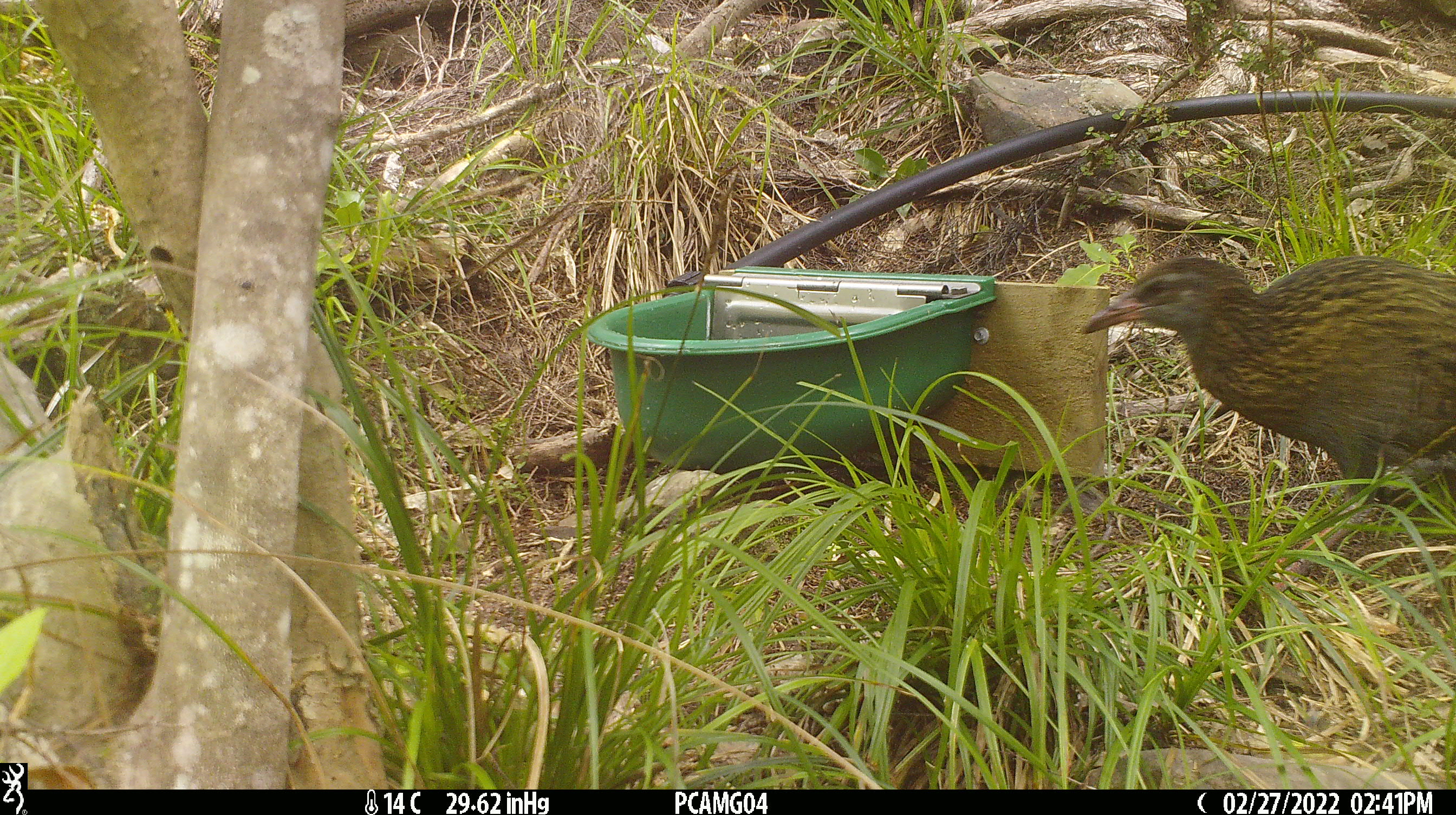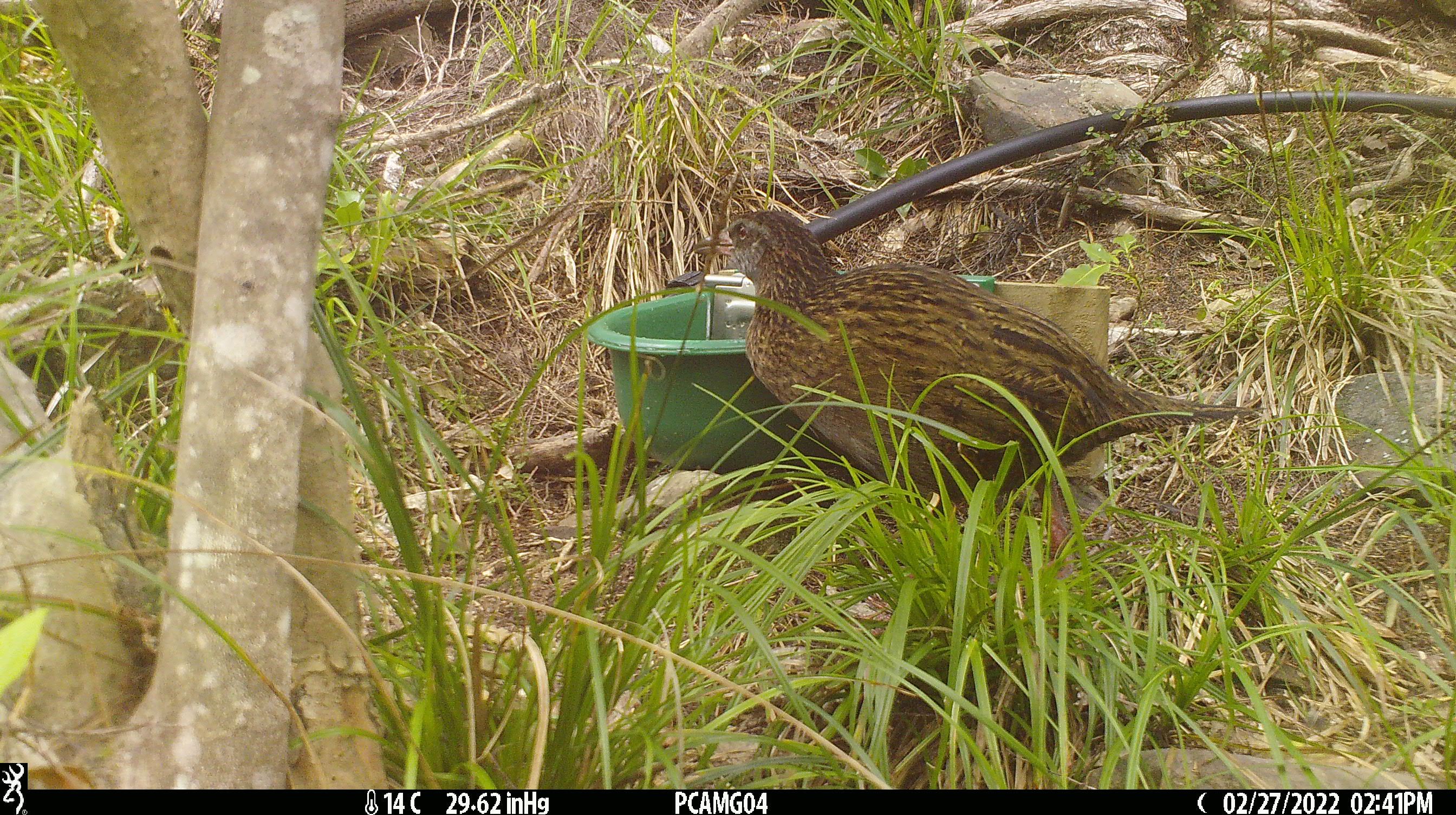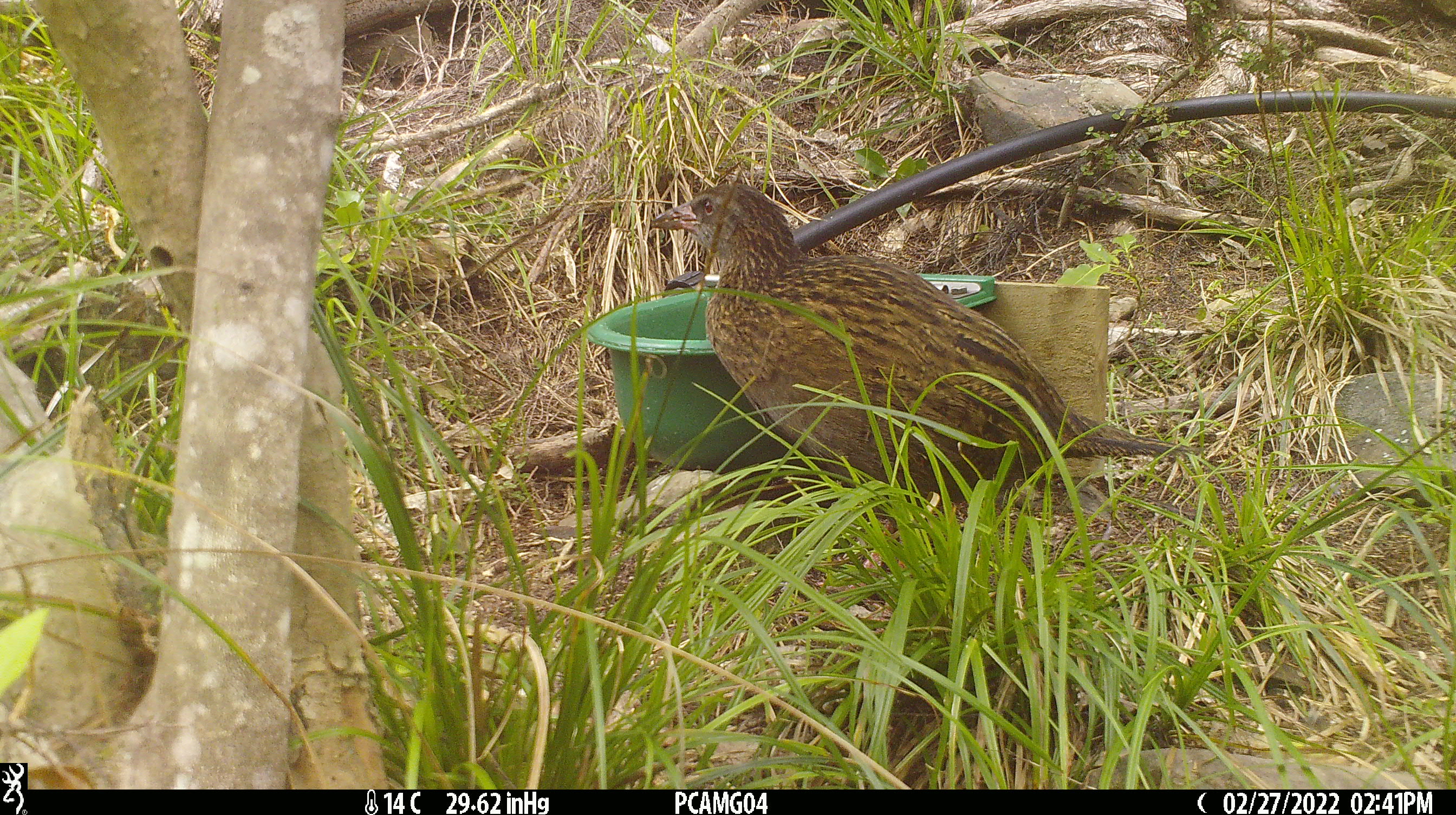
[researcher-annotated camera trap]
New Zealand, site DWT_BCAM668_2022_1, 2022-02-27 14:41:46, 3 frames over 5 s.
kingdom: Animalia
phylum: Chordata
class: Aves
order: Gruiformes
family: Rallidae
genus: Gallirallus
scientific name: Gallirallus australis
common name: weka